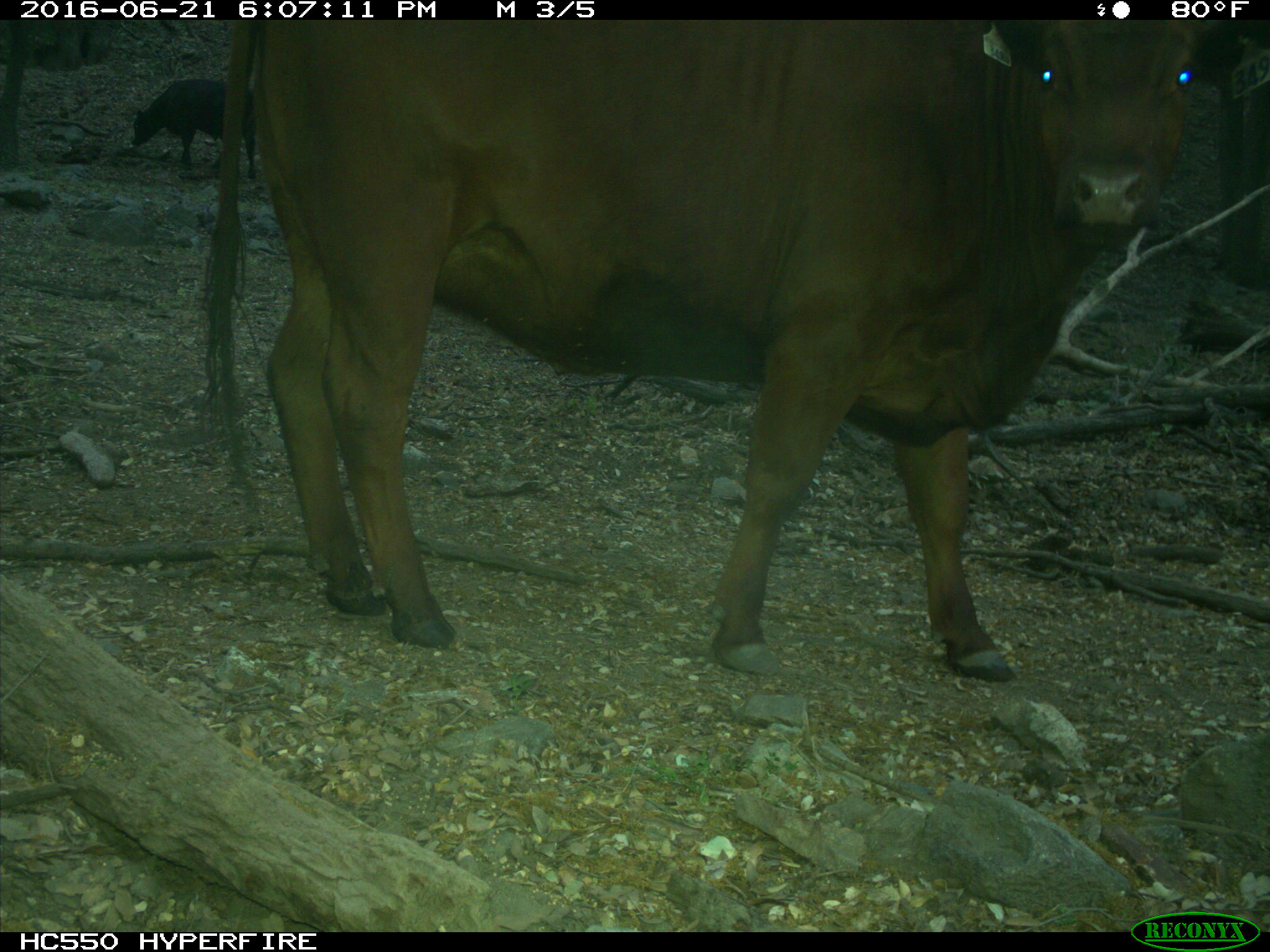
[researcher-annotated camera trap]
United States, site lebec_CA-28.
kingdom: Animalia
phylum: Chordata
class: Mammalia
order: Artiodactyla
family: Bovidae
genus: Bos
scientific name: Bos taurus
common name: domestic cow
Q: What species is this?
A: Bos taurus (domestic cow).